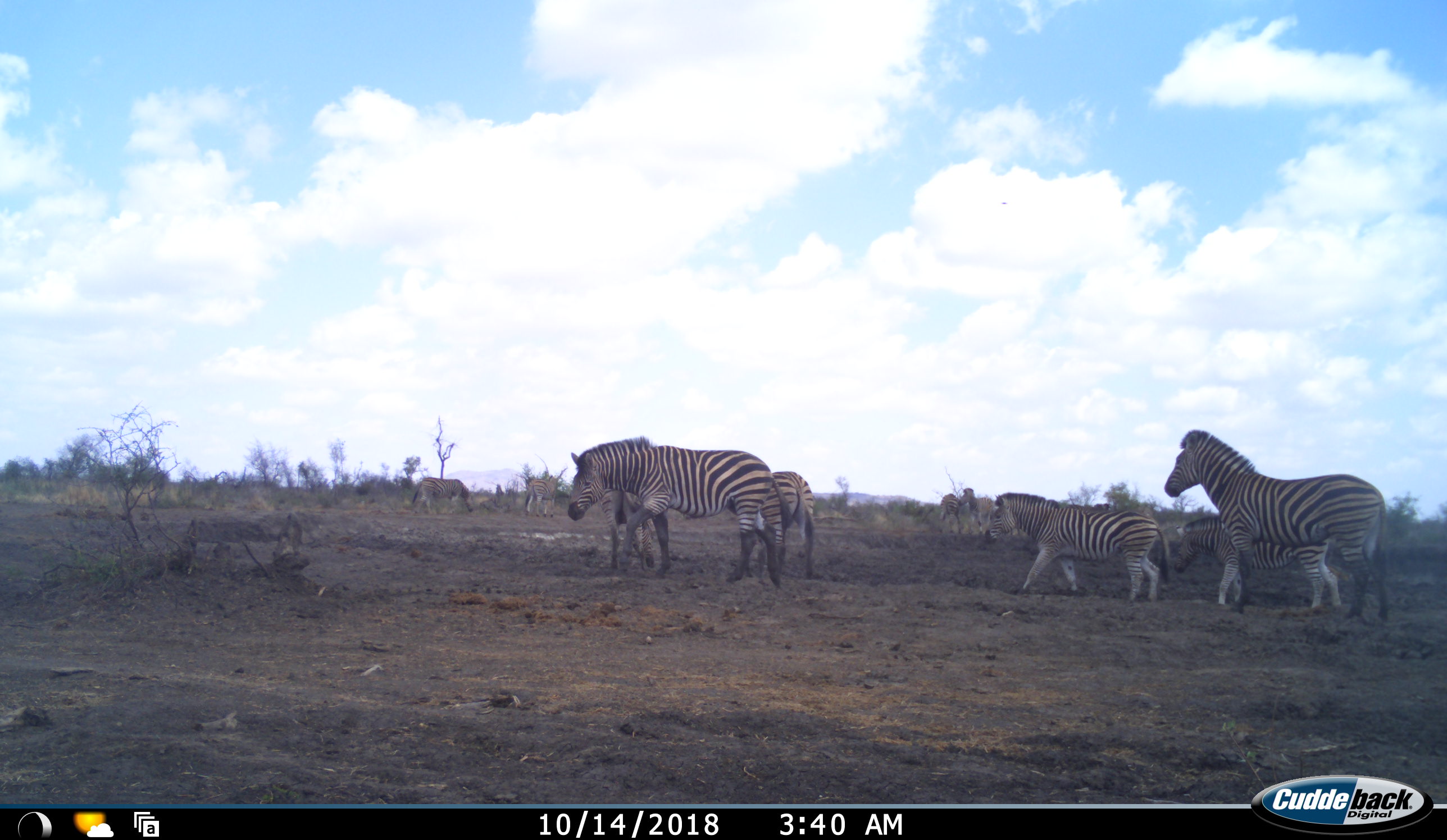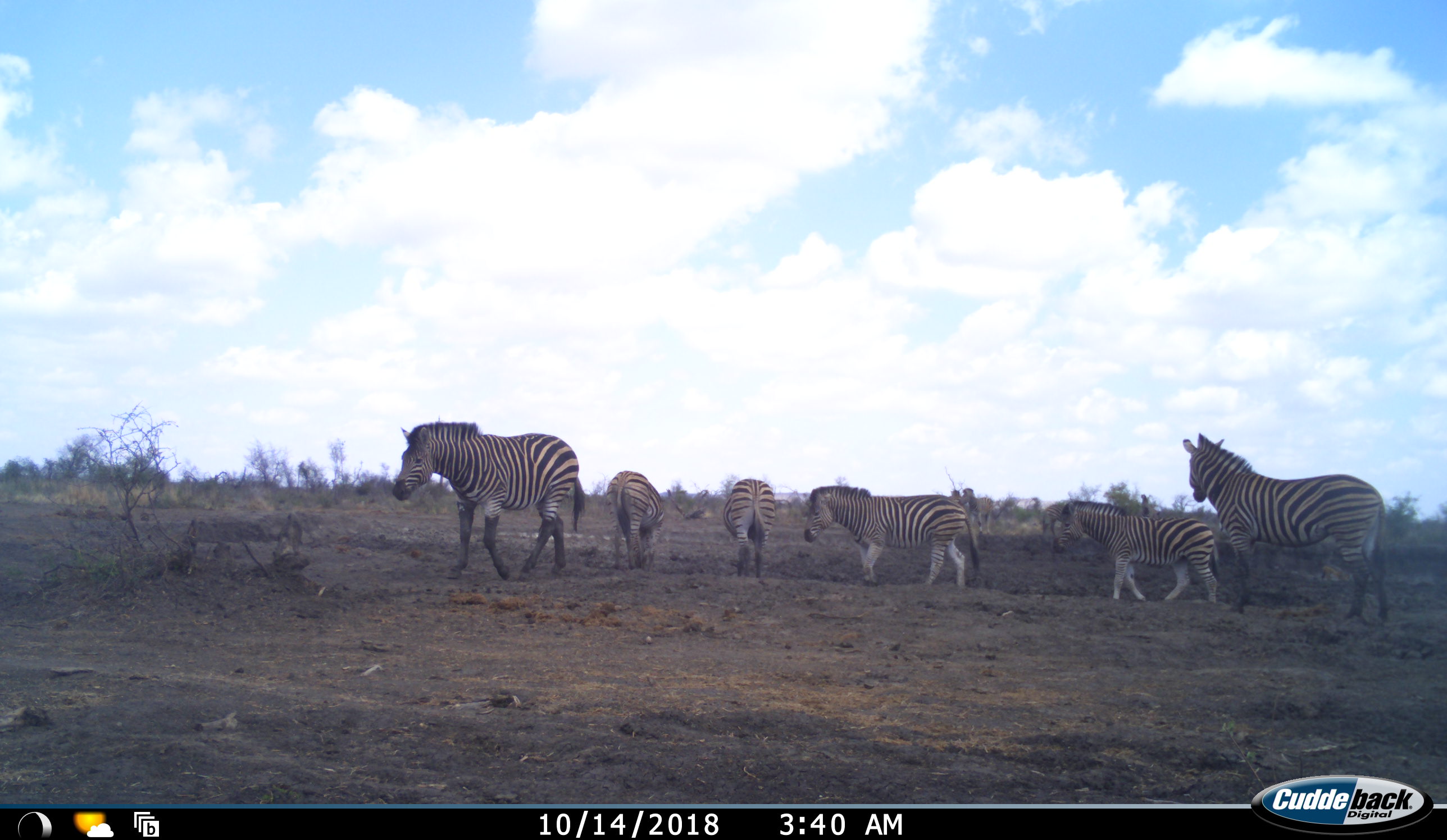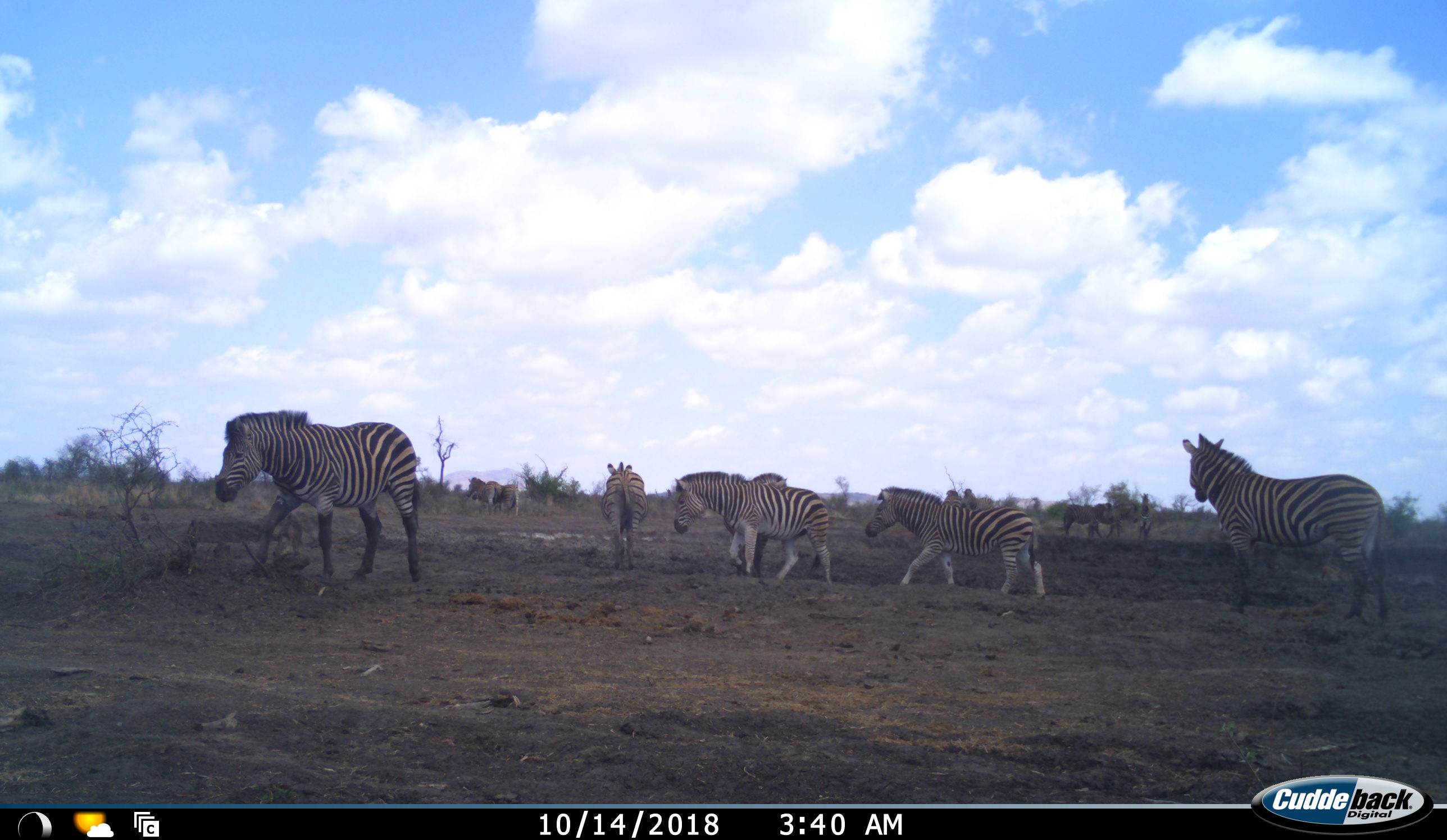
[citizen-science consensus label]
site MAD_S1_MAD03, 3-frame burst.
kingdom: Animalia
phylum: Chordata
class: Mammalia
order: Perissodactyla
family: Equidae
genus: Equus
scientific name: Equus quagga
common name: plains zebra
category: zebraplains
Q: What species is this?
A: Zebraplains (plains zebra) (Equus quagga).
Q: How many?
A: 10.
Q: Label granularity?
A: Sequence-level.